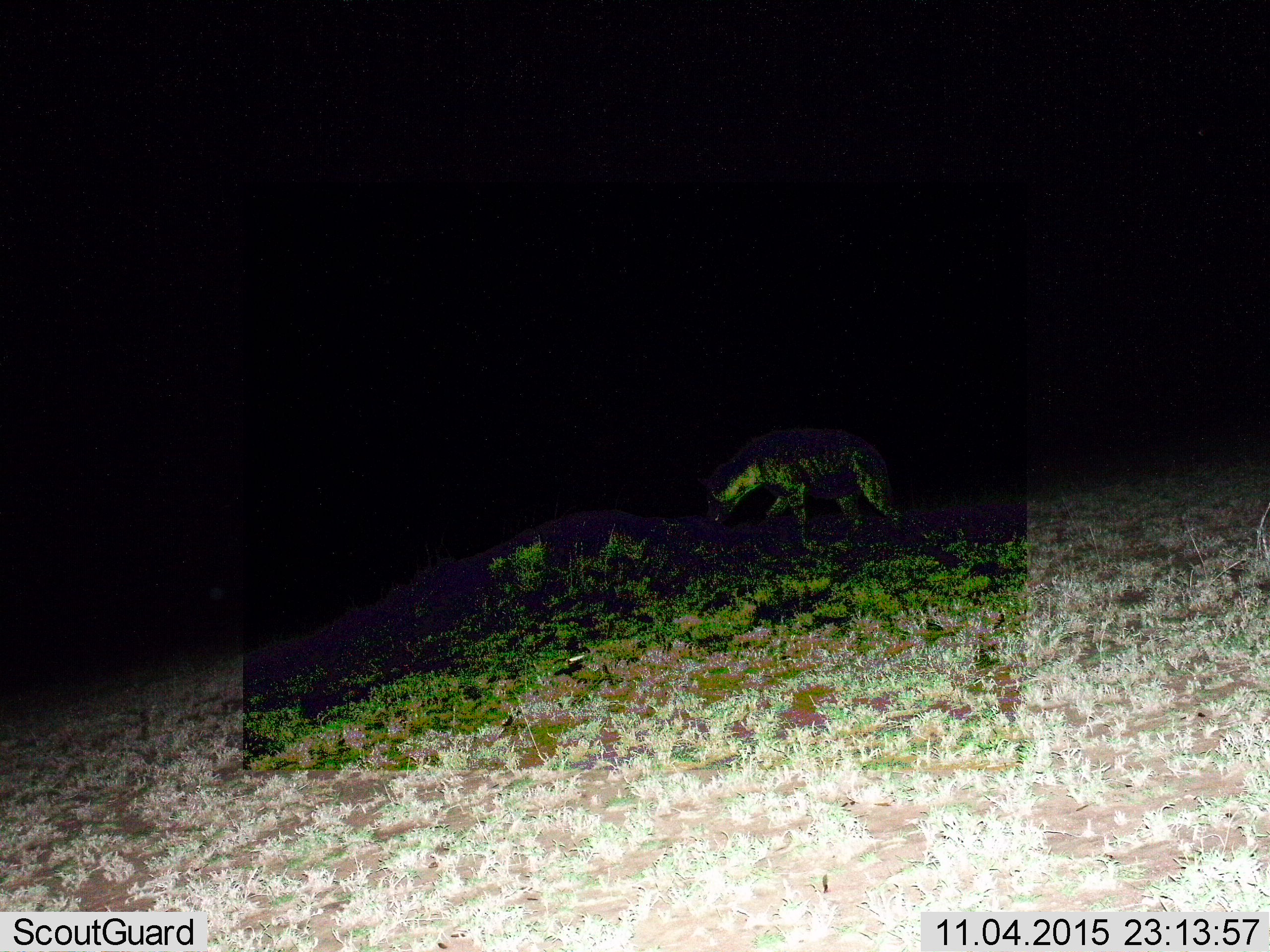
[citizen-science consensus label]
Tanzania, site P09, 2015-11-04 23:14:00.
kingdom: Animalia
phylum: Chordata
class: Mammalia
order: Carnivora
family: Hyaenidae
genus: Hyaena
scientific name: Hyaena hyaena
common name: striped hyena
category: hyenastriped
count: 1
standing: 0%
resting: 0%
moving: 100%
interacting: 0%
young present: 0%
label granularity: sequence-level